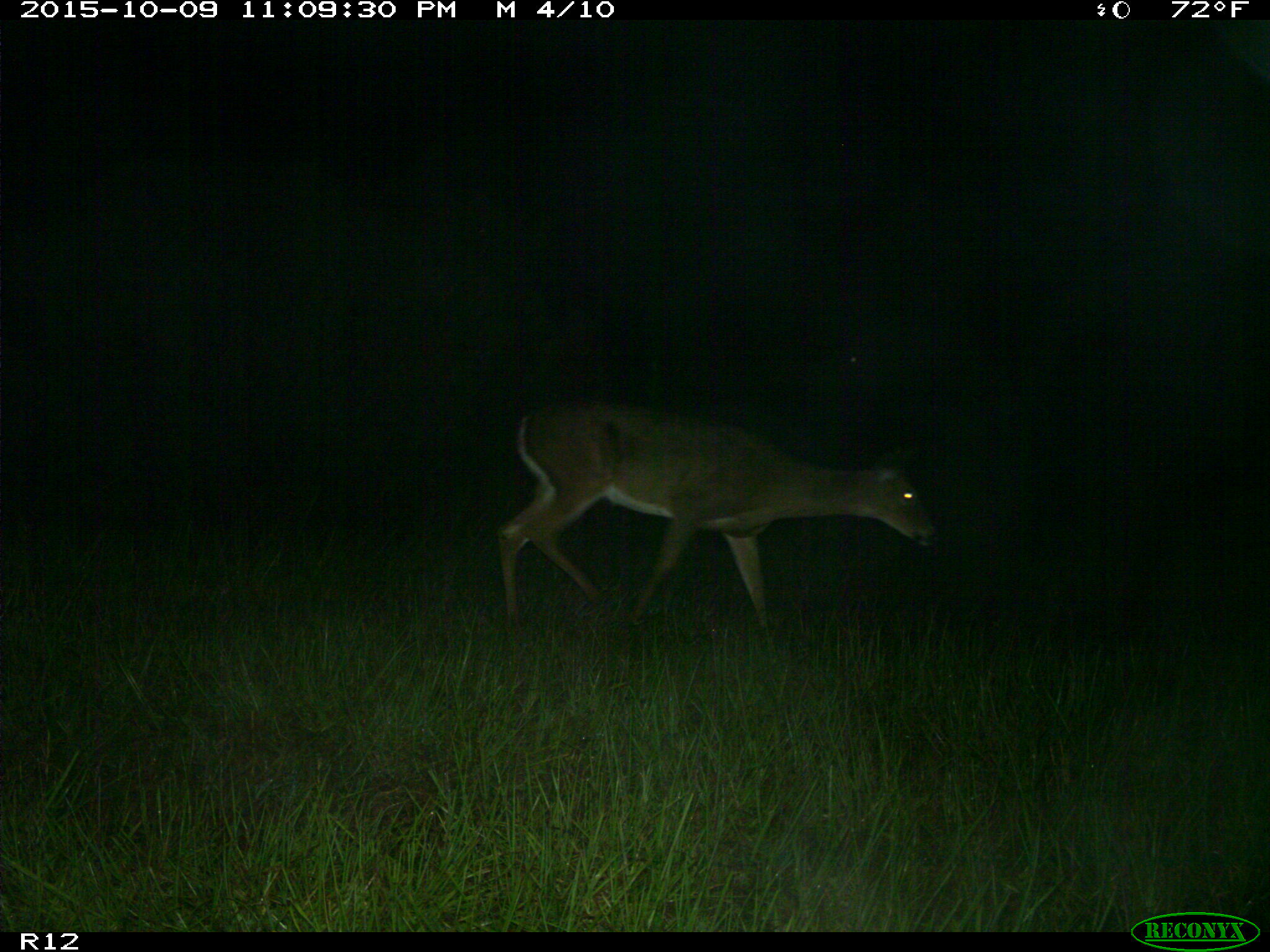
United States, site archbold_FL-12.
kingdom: Animalia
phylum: Chordata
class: Mammalia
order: Artiodactyla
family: Cervidae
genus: Odocoileus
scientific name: Odocoileus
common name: deer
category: unidentified deer